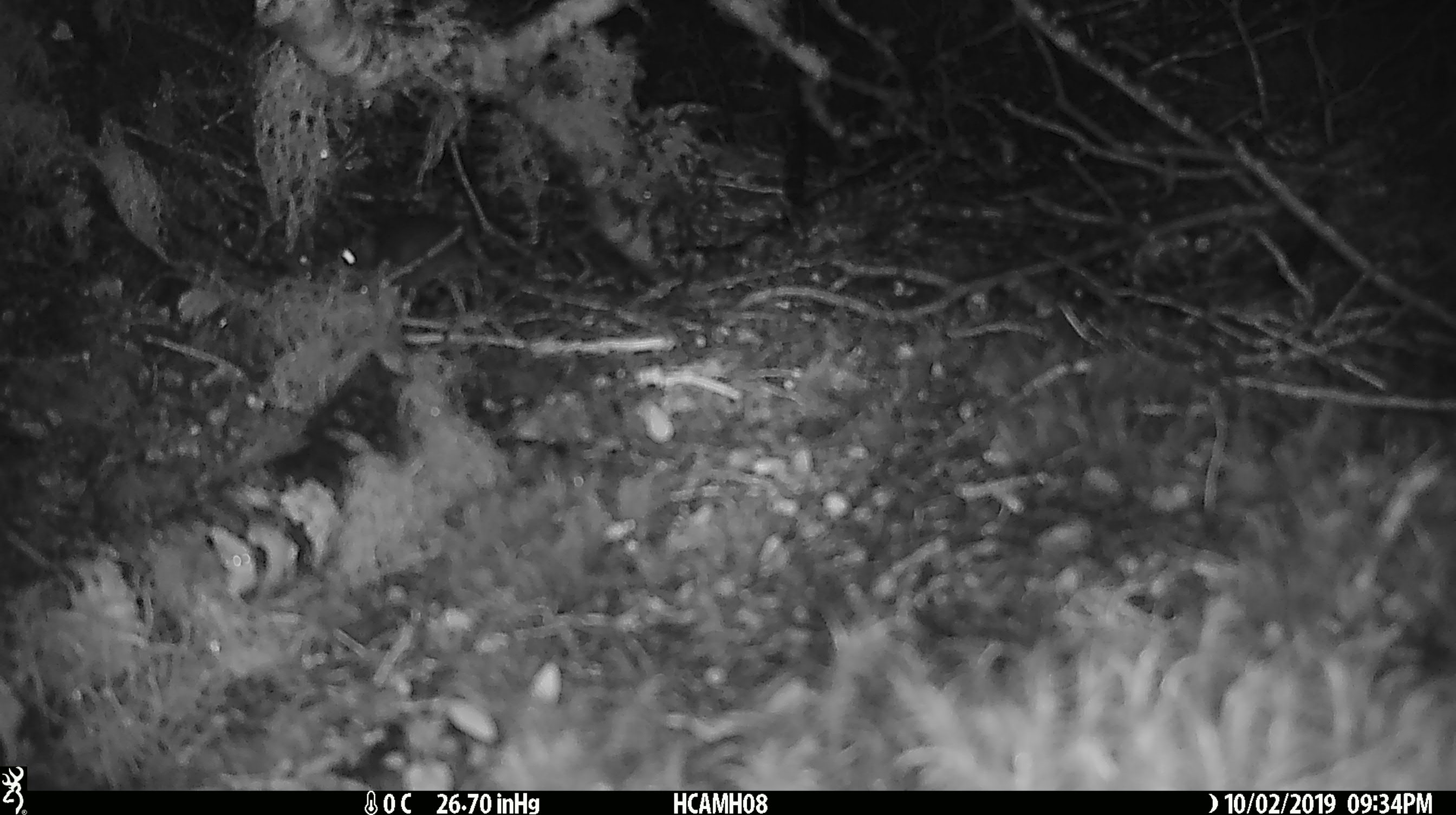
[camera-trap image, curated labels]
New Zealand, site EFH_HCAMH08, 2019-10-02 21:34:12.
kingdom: Animalia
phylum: Chordata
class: Mammalia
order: Rodentia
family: Muridae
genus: Mus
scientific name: Mus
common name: mouse